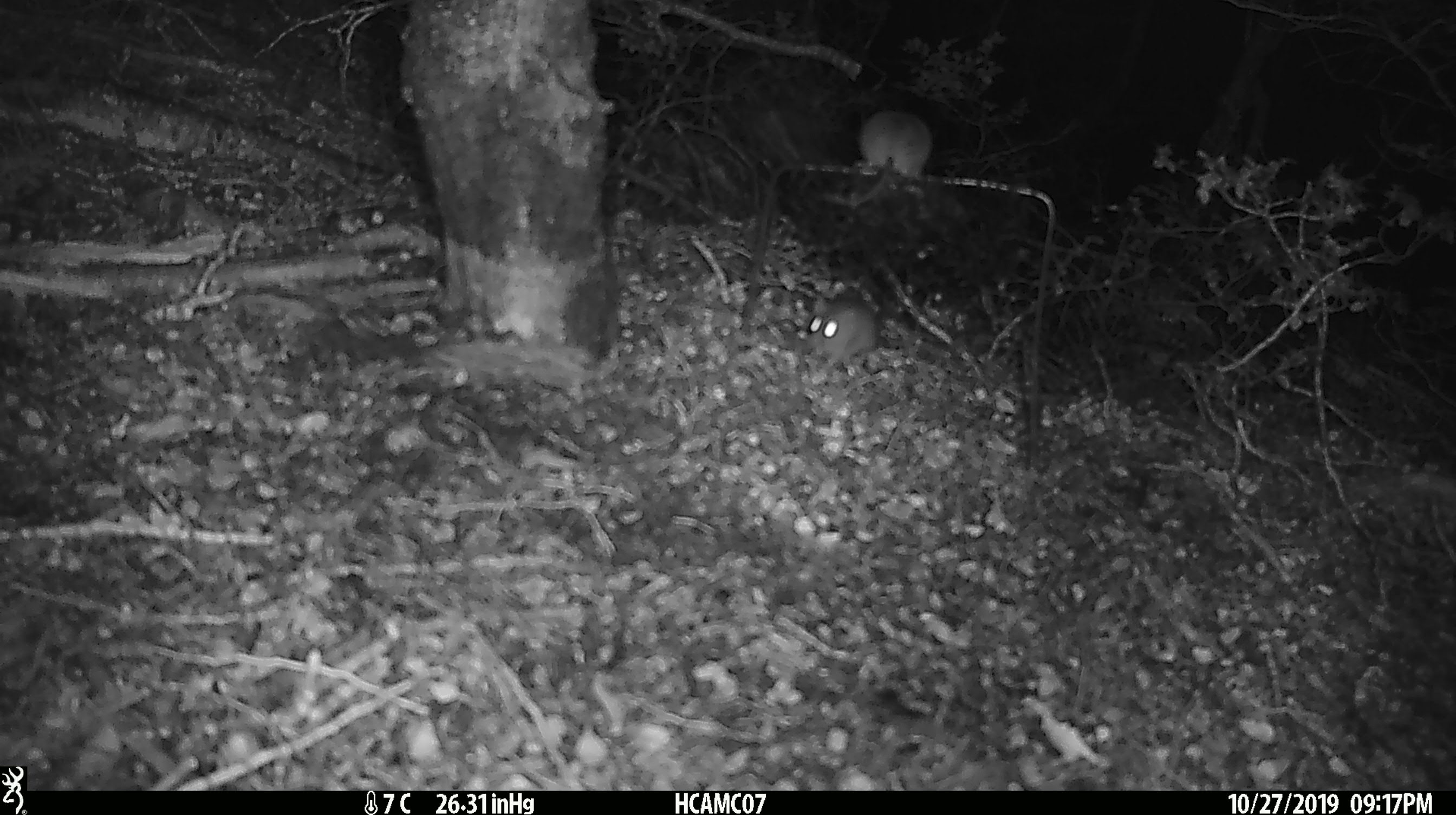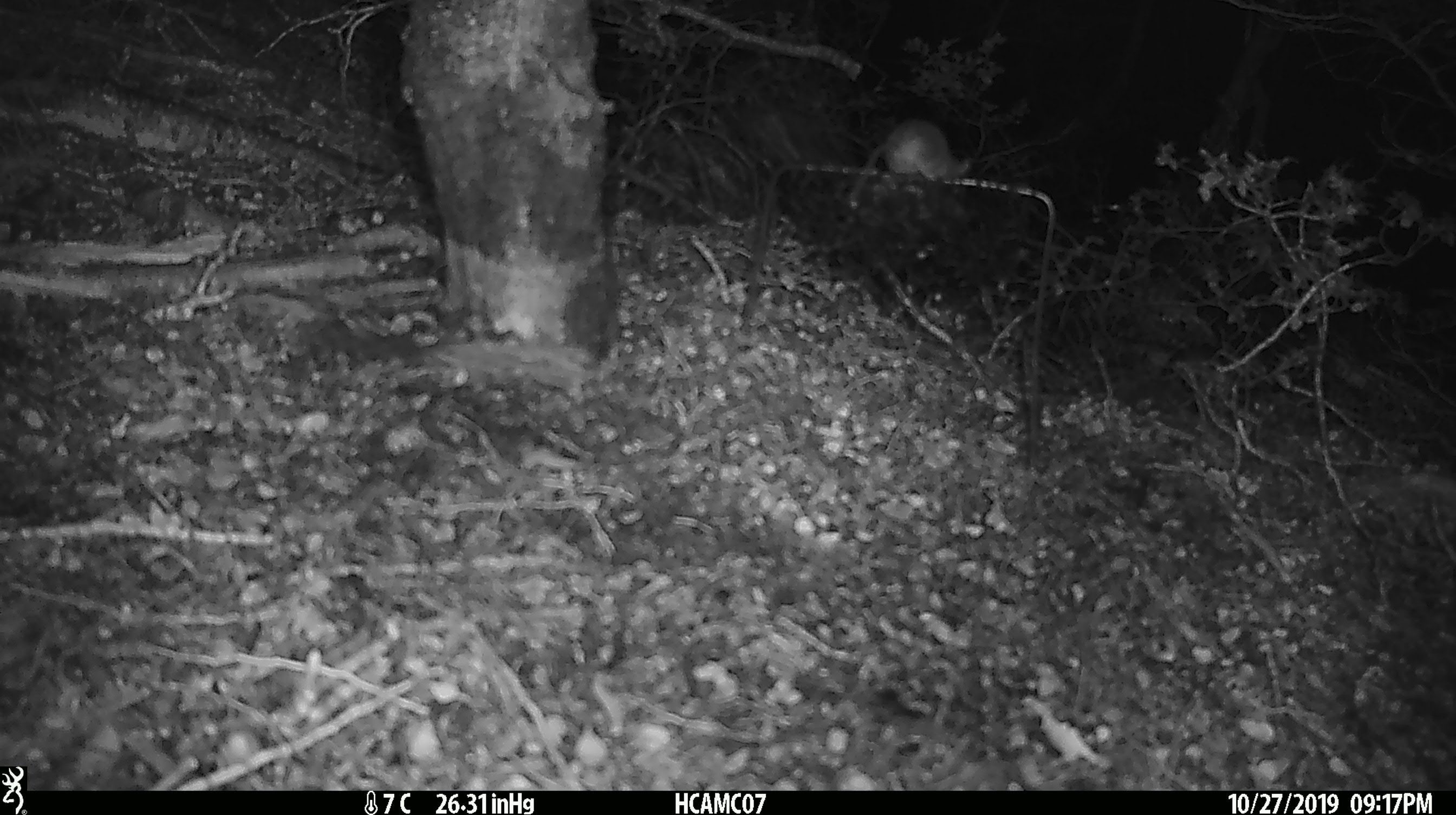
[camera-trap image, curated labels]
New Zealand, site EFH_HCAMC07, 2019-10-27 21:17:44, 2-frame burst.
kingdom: Animalia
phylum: Chordata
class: Mammalia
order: Rodentia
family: Muridae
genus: Mus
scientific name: Mus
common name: mouse